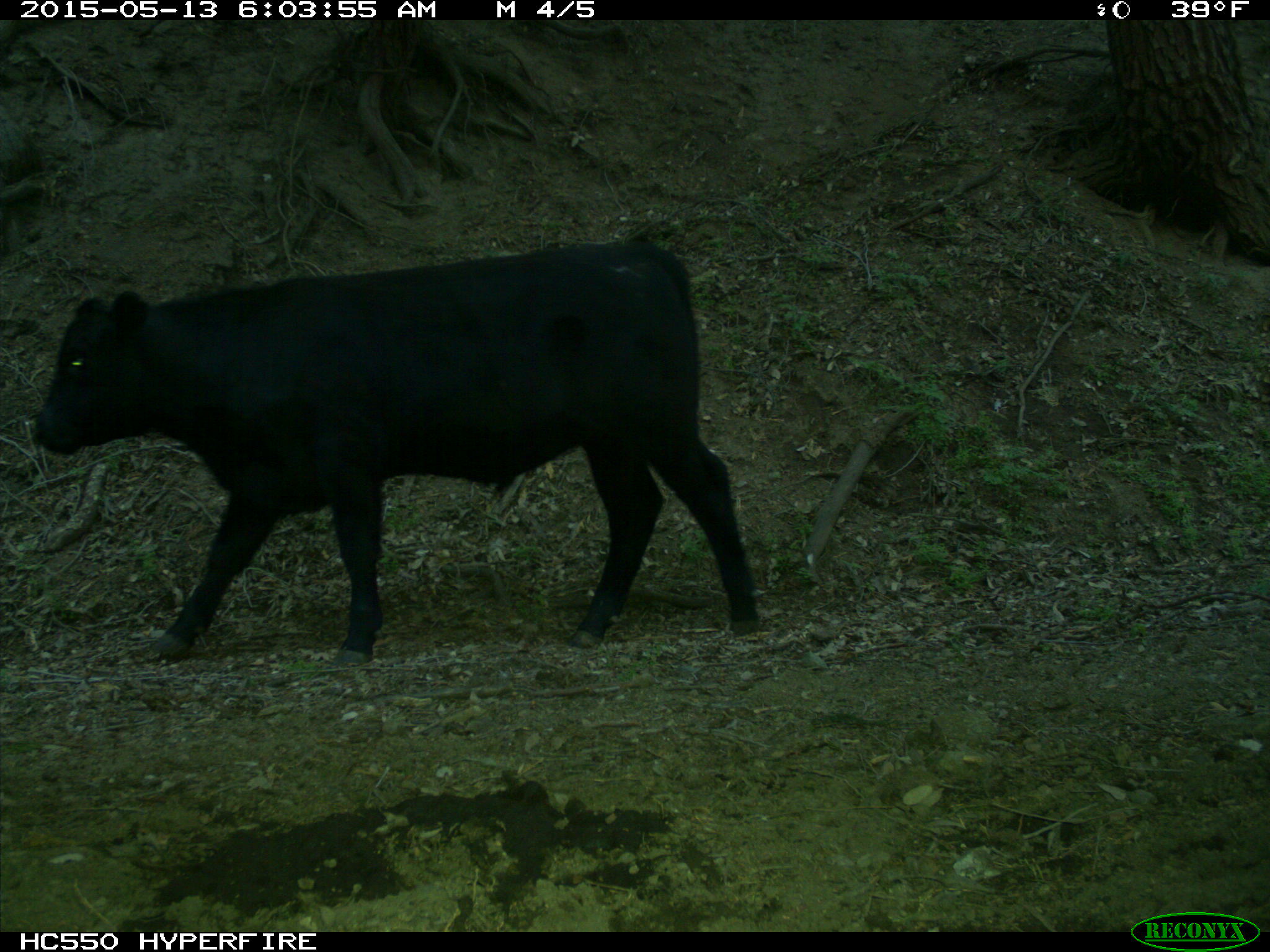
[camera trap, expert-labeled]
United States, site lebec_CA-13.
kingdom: Animalia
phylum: Chordata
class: Mammalia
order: Artiodactyla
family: Bovidae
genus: Bos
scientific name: Bos taurus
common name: domestic cow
Bos taurus (domestic cow).